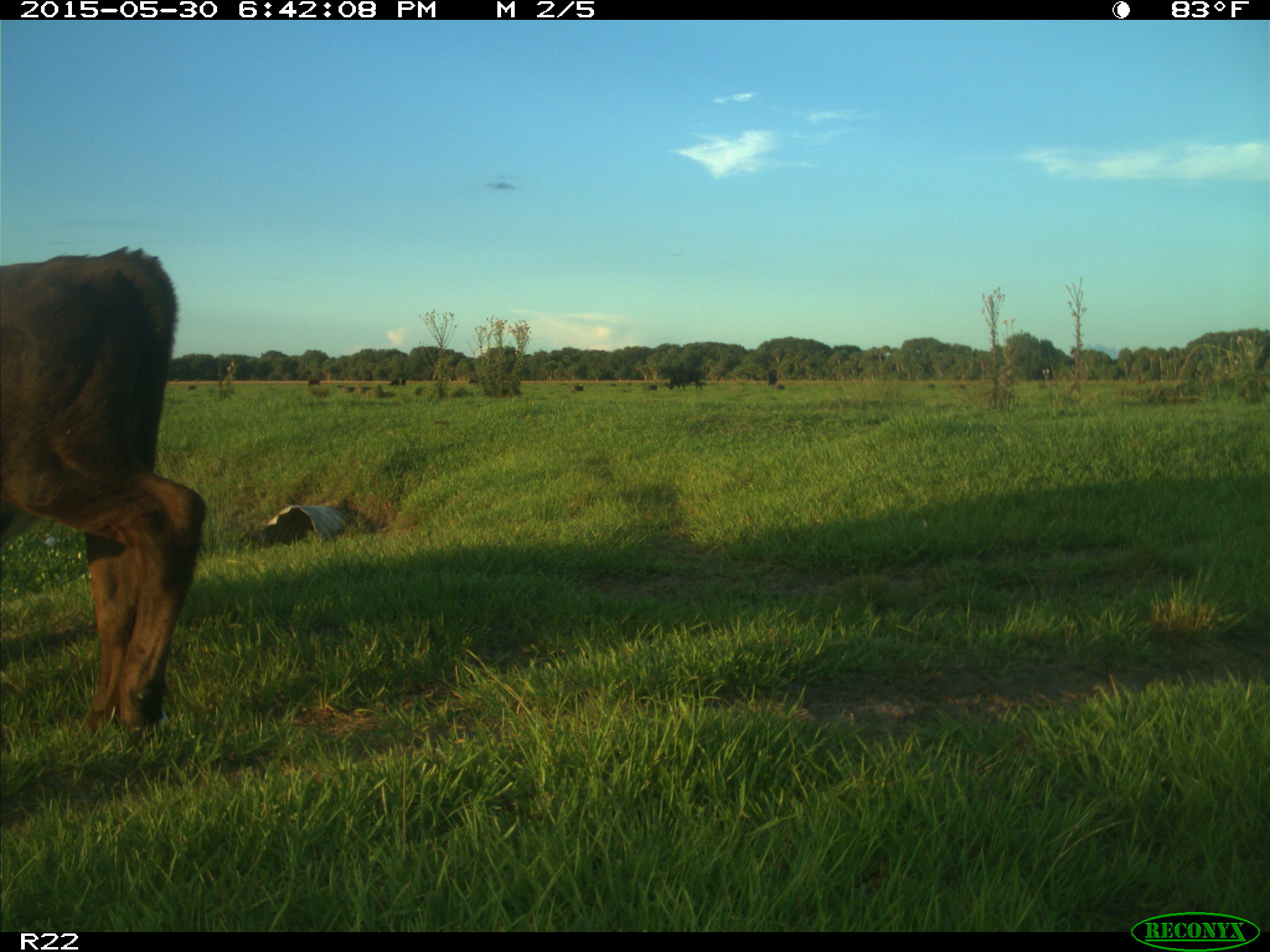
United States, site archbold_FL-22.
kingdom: Animalia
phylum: Chordata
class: Mammalia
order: Artiodactyla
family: Bovidae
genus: Bos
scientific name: Bos taurus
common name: domestic cow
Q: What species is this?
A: Bos taurus (domestic cow).